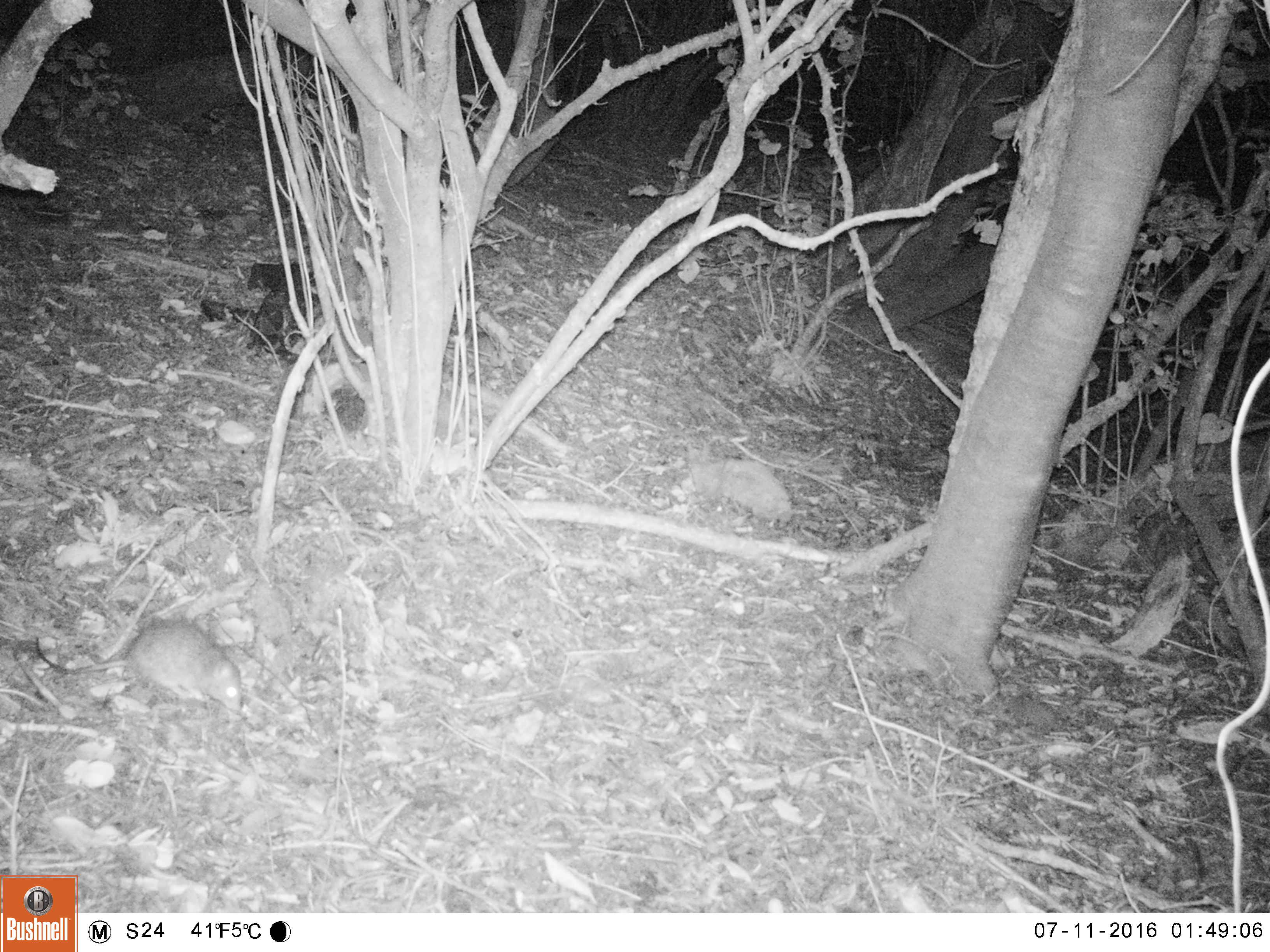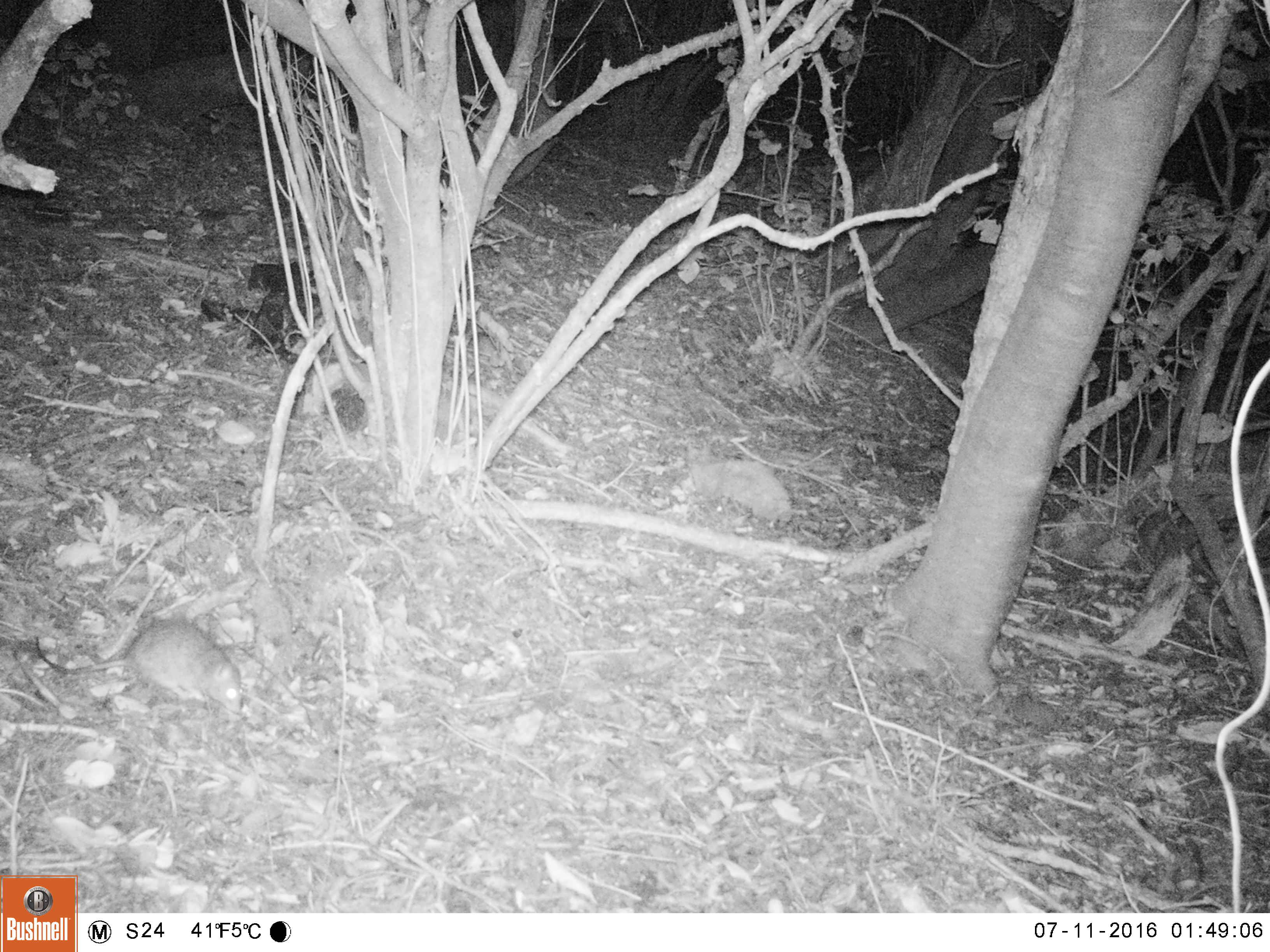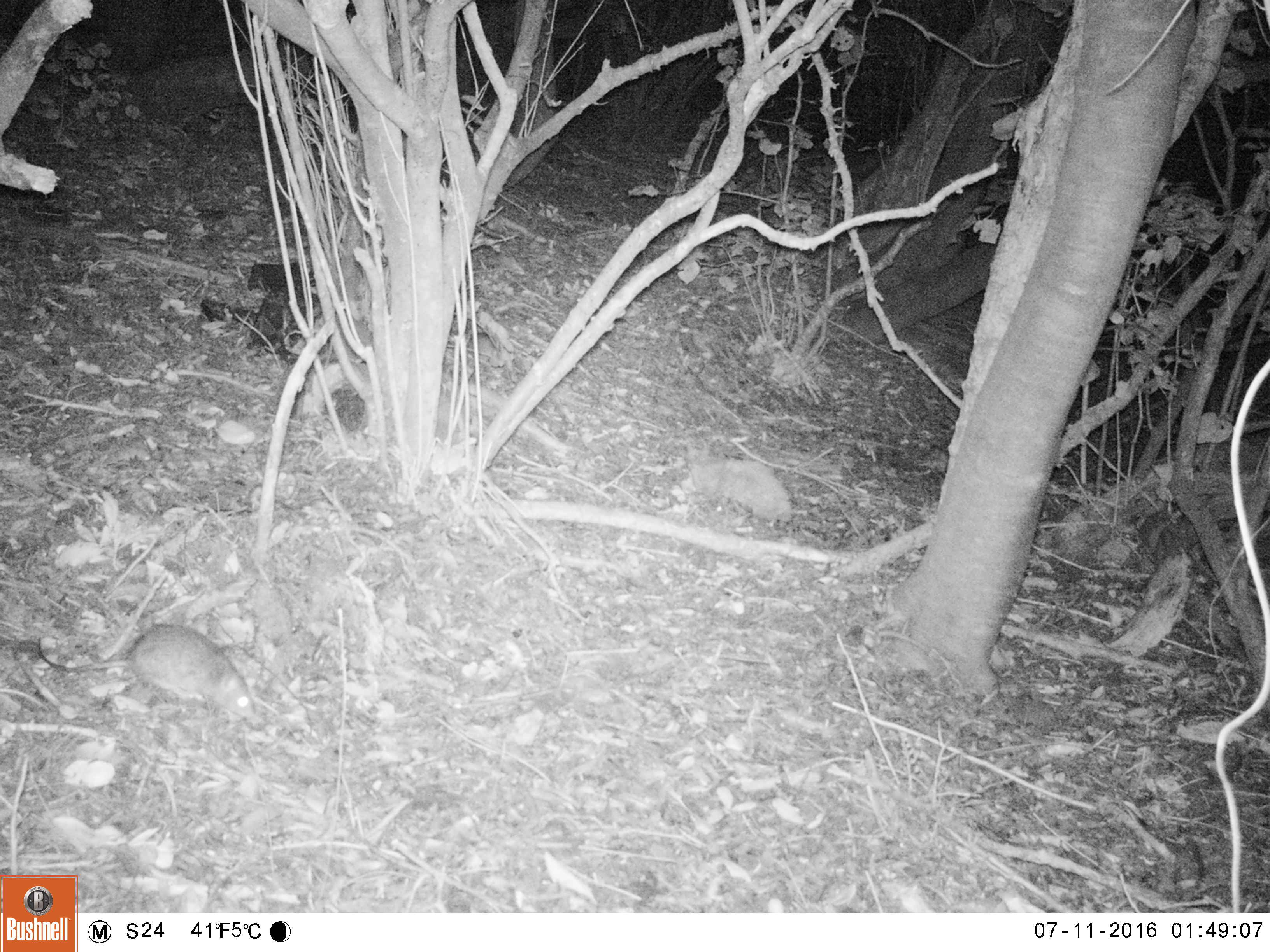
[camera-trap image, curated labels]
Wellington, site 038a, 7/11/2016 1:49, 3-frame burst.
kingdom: Animalia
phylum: Chordata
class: Mammalia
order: Rodentia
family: Muridae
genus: Rattus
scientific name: Rattus norvegicus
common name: norway rat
Norway rat (Rattus norvegicus).